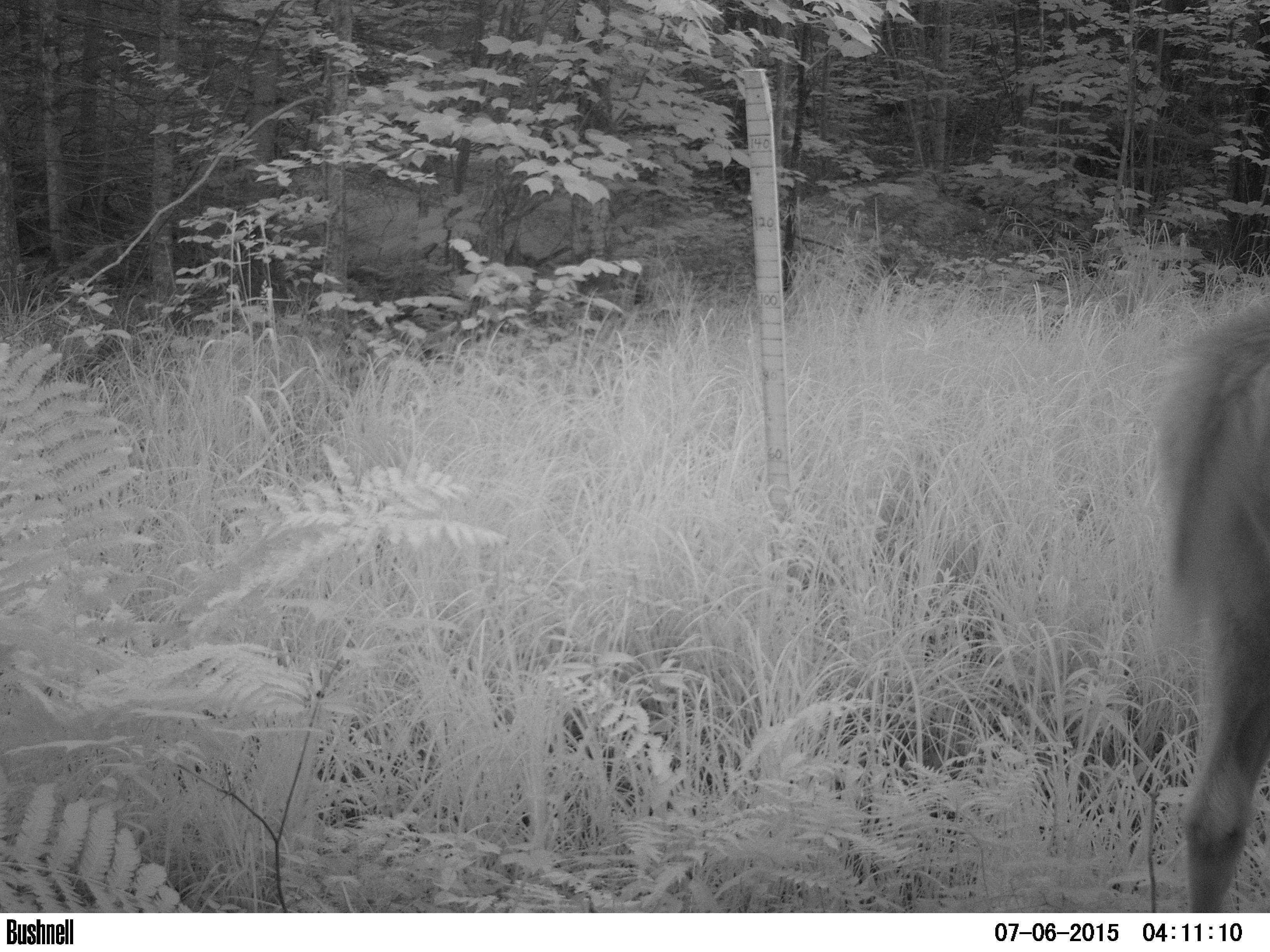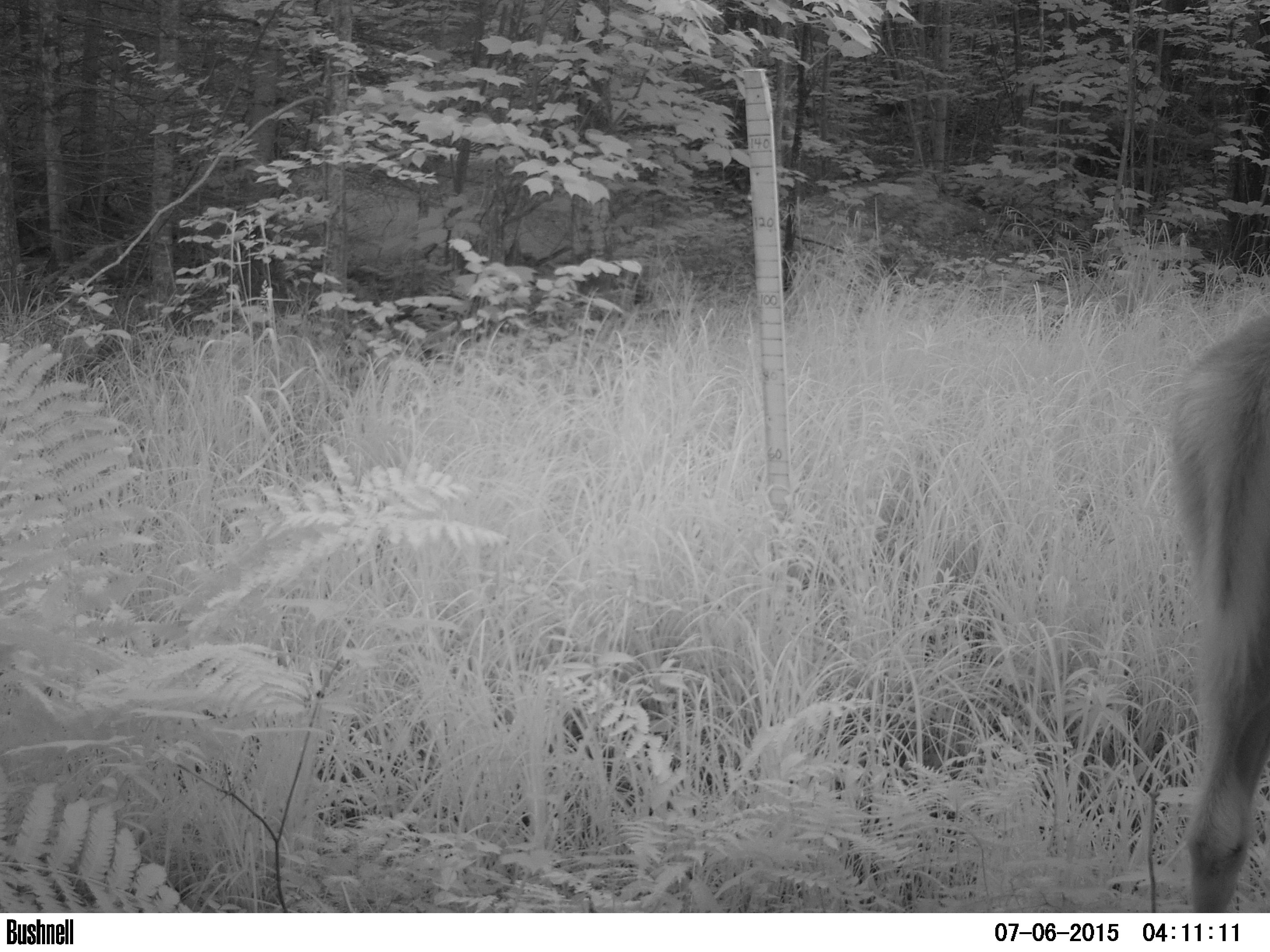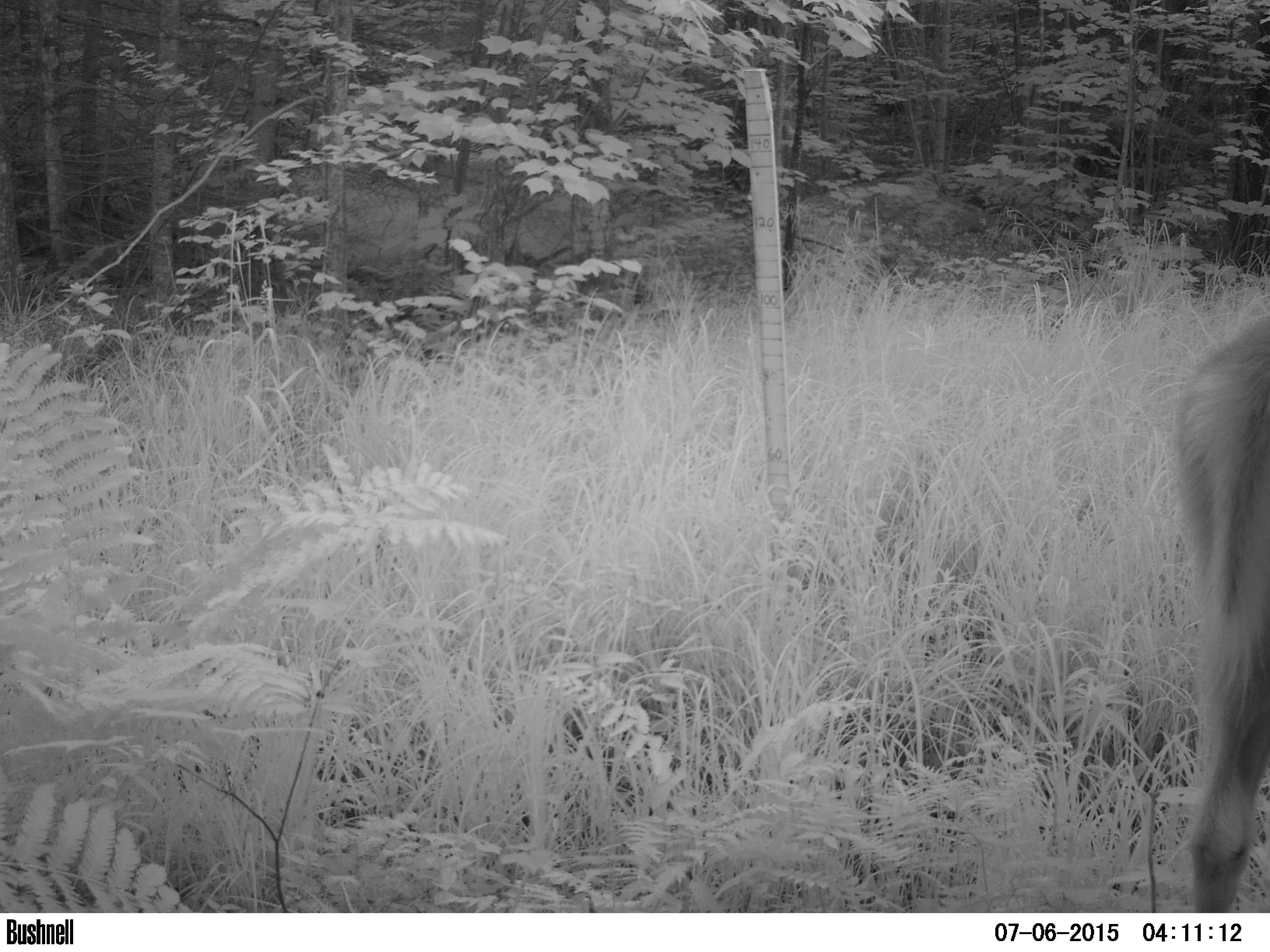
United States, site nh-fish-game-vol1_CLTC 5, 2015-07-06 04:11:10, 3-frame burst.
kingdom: Animalia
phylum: Chordata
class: Mammalia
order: Artiodactyla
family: Cervidae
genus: Odocoileus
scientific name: Odocoileus virginianus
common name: white-tailed deer